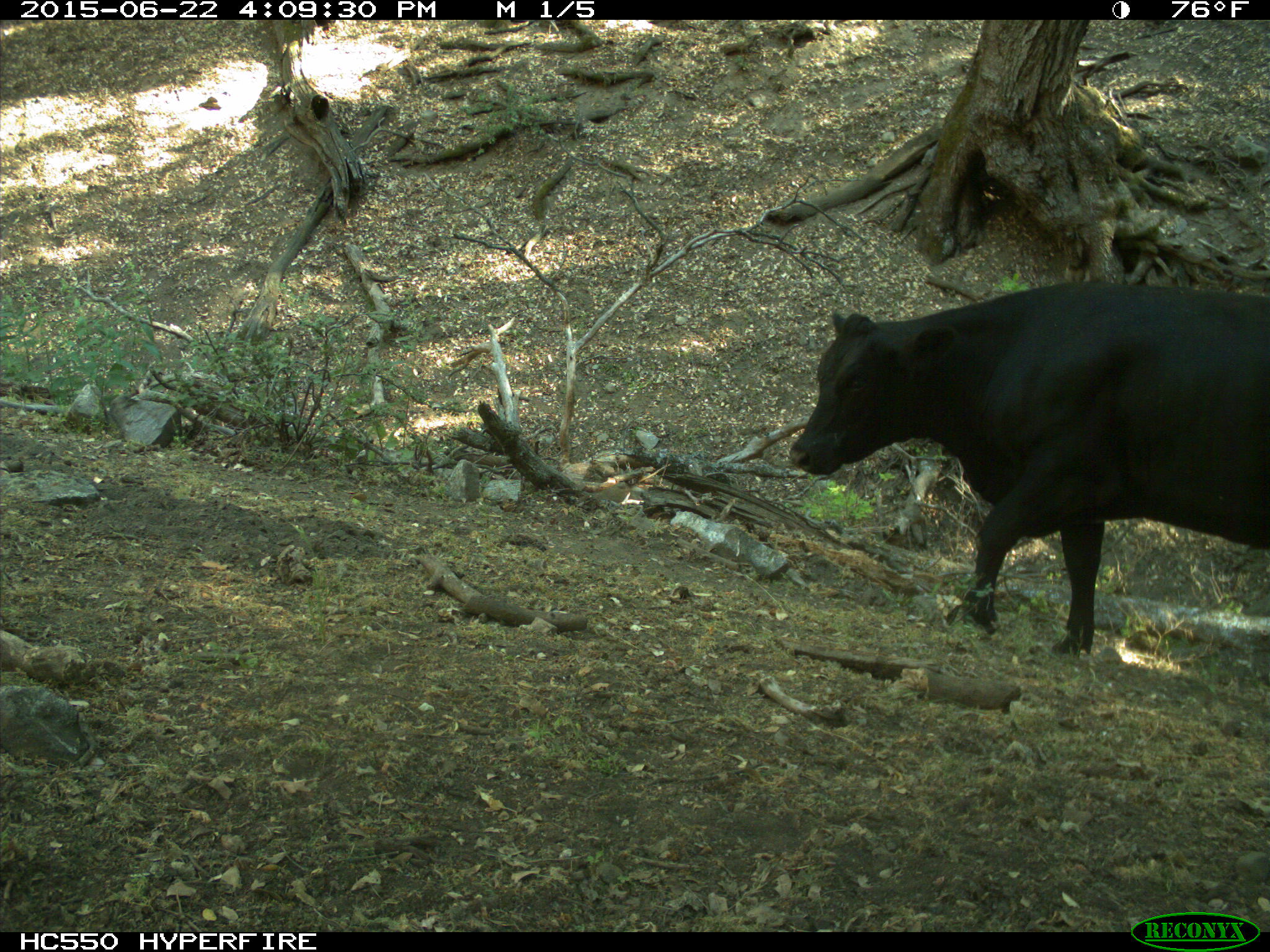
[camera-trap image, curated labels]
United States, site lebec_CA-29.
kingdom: Animalia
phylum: Chordata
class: Mammalia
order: Artiodactyla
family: Bovidae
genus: Bos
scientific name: Bos taurus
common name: domestic cow